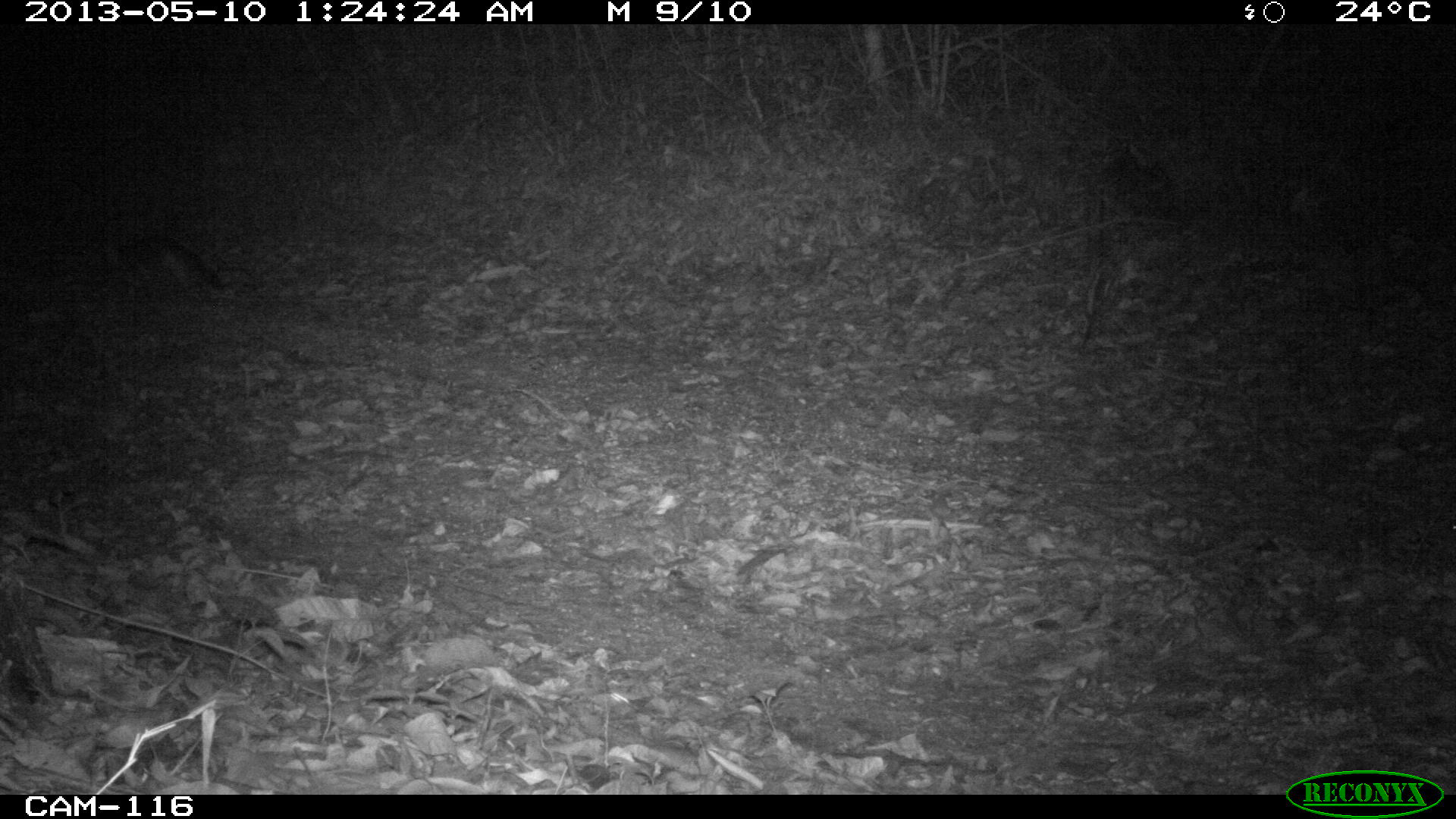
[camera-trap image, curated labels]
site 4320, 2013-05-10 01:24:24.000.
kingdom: Animalia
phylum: Chordata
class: Mammalia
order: Carnivora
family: Canidae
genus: Urocyon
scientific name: Urocyon cinereoargenteus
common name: gray fox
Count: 1.